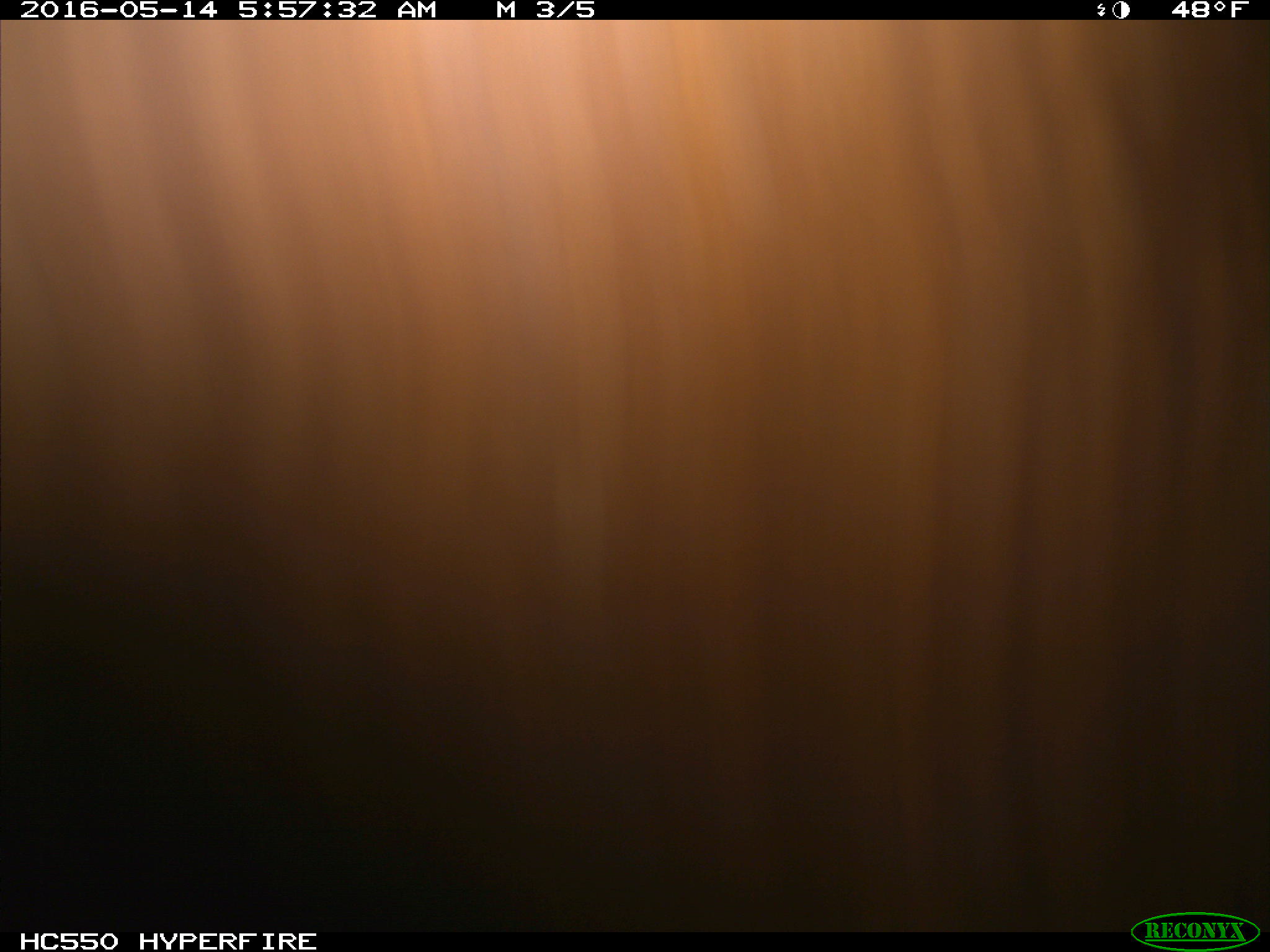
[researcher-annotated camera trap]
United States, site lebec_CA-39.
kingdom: Animalia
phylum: Chordata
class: Mammalia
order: Artiodactyla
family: Bovidae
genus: Bos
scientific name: Bos taurus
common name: domestic cow